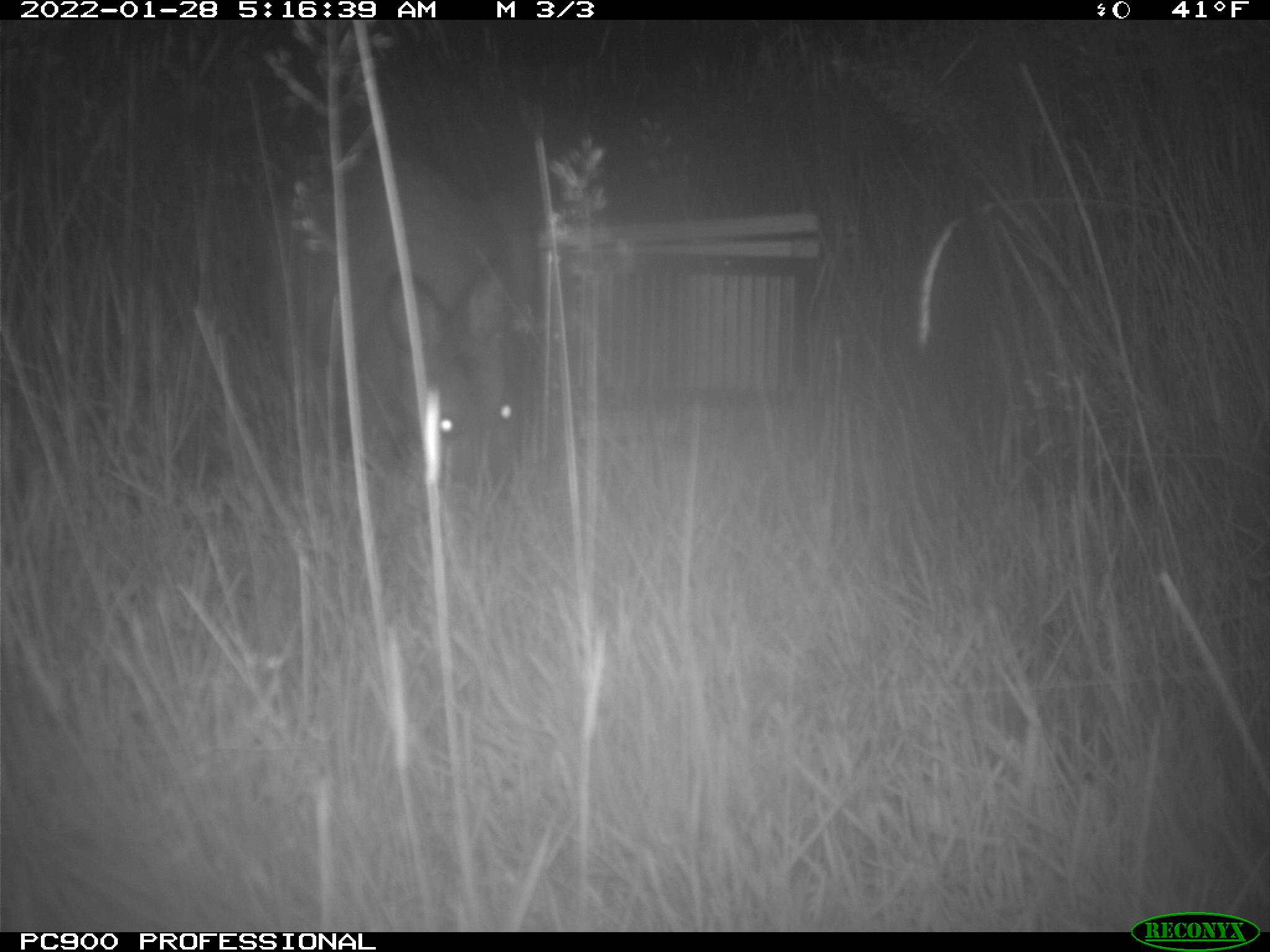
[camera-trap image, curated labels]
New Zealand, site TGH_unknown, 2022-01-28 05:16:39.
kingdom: Animalia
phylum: Chordata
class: Mammalia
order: Diprotodontia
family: Macropodidae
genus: Notamacropus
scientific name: Notamacropus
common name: wallaby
Wallaby (Notamacropus).